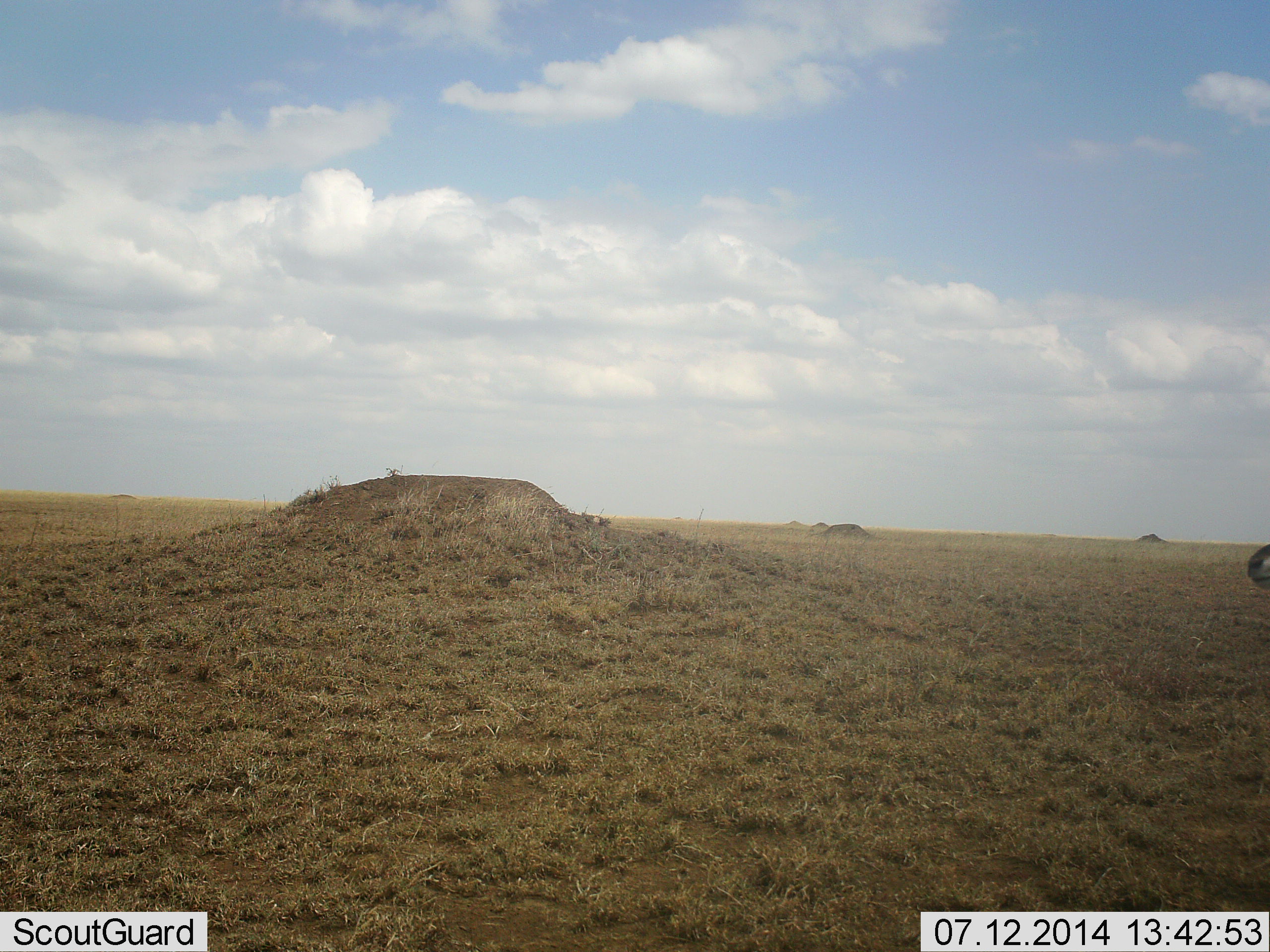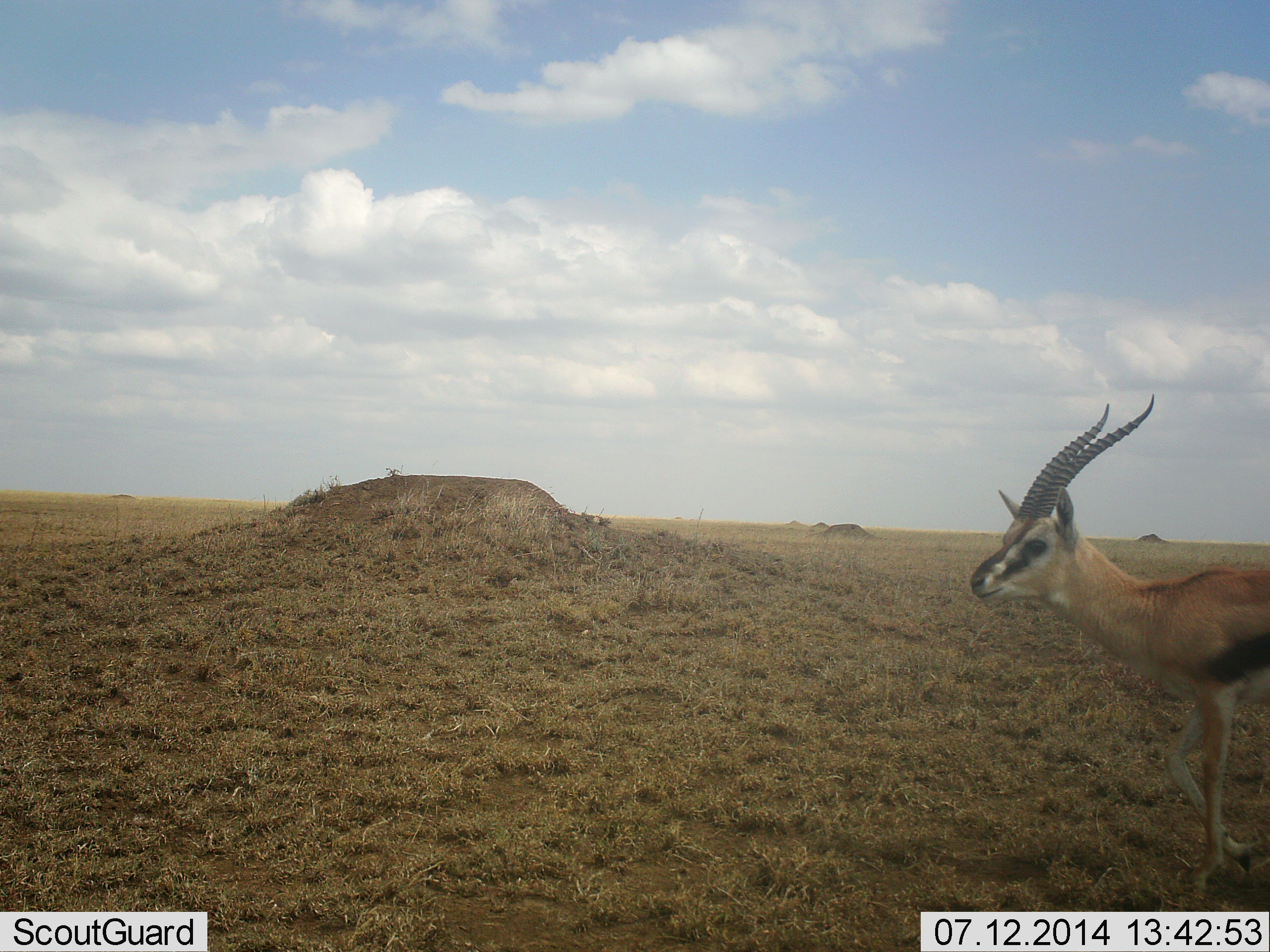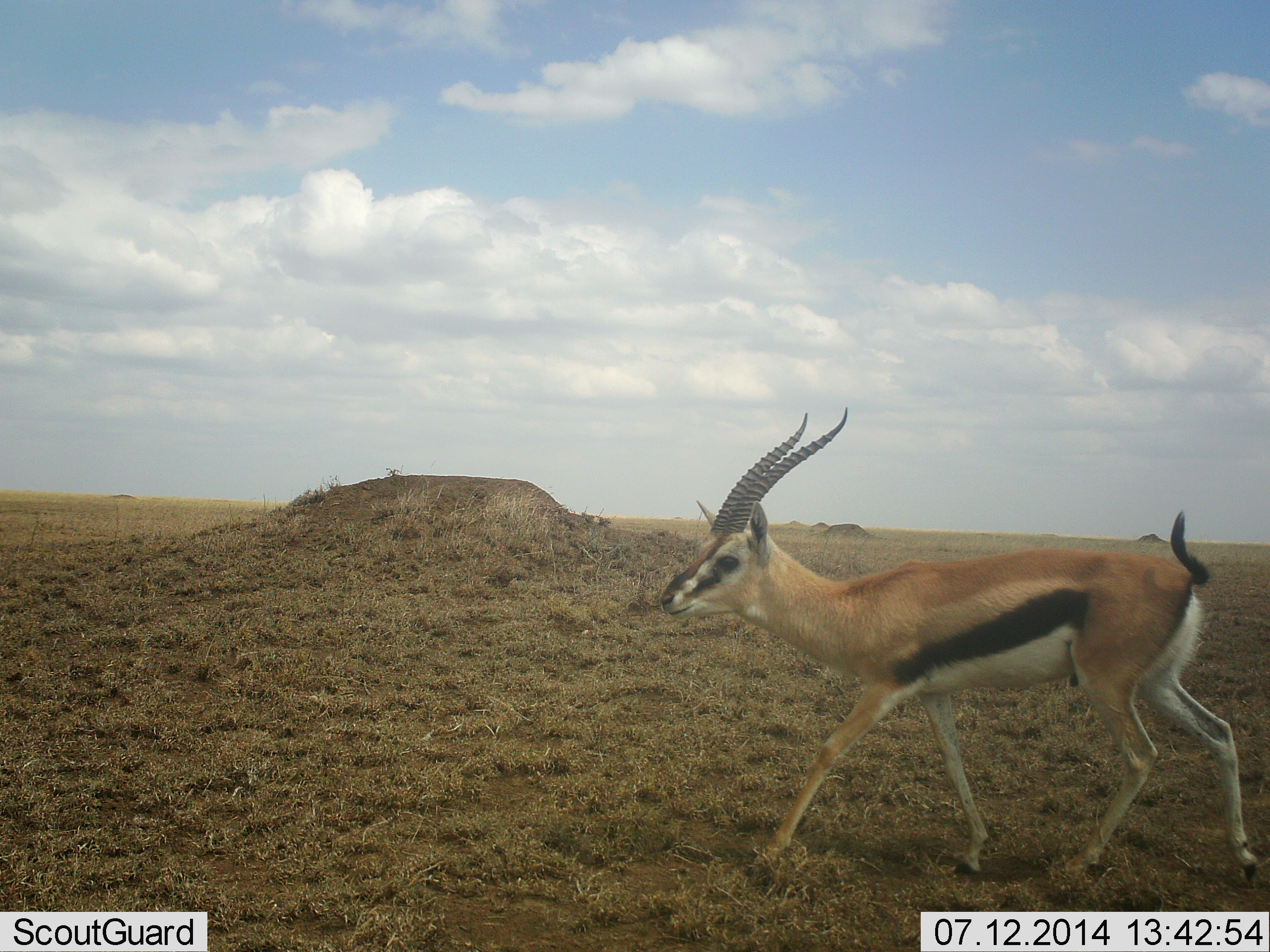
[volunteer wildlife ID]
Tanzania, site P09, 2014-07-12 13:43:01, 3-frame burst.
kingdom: Animalia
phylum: Chordata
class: Mammalia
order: Artiodactyla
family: Bovidae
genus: Eudorcas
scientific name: Eudorcas thomsonii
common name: thomson's gazelle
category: gazellethomsons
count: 1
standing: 10%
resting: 0%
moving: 90%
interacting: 0%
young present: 0%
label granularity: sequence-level